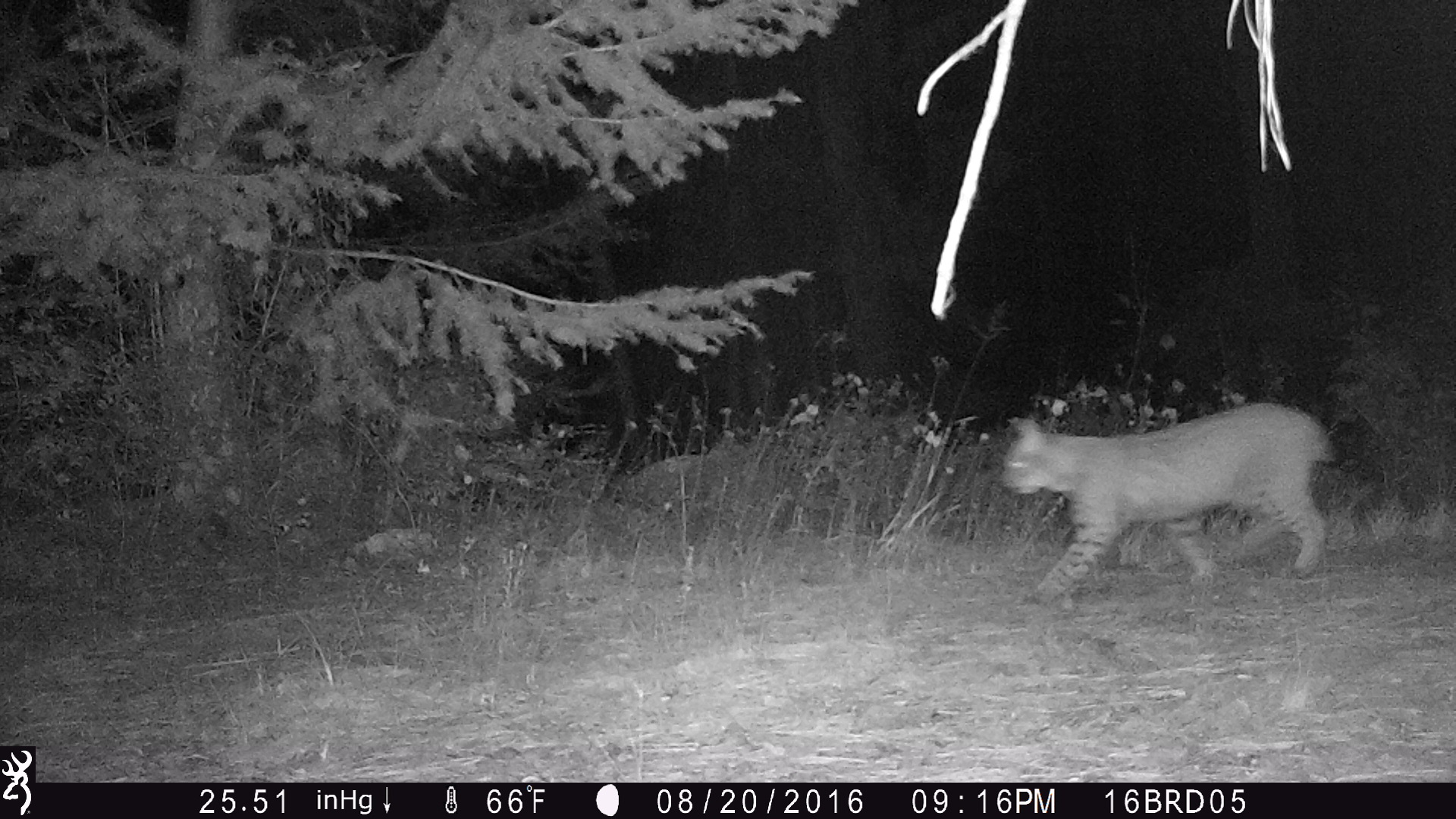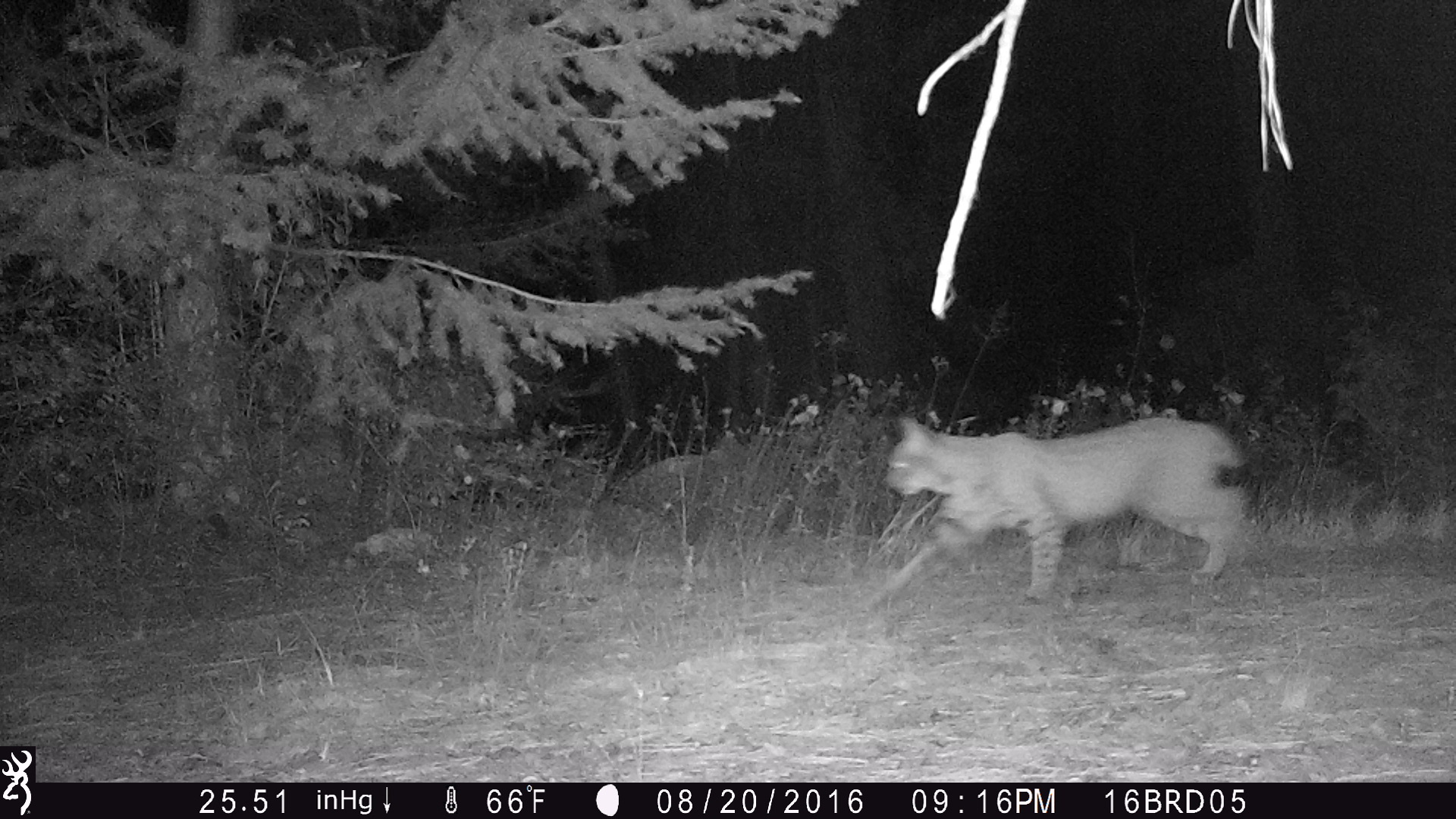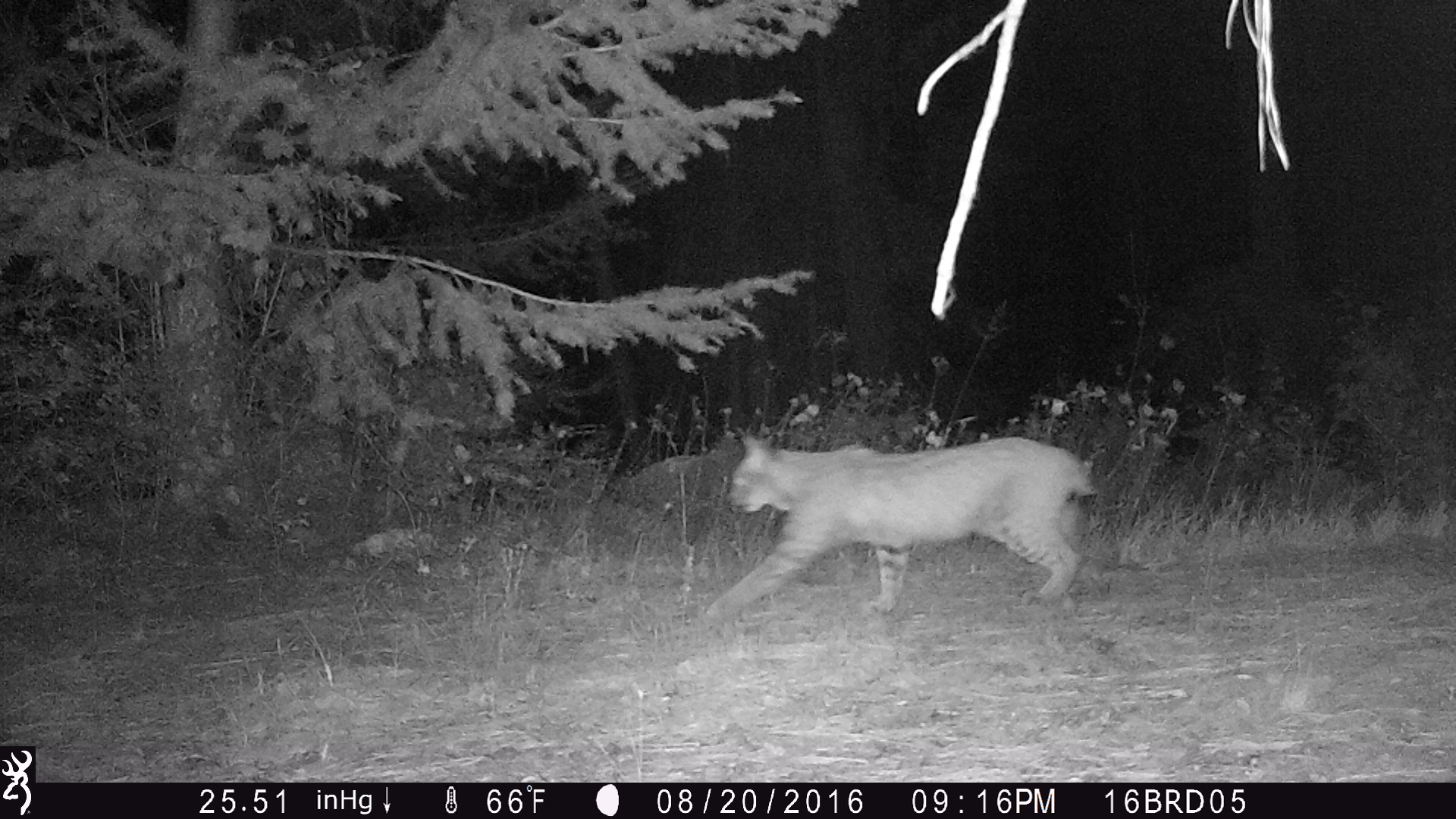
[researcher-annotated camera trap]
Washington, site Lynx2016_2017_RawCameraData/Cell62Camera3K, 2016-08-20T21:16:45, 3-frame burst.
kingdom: Animalia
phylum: Chordata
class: Mammalia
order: Carnivora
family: Felidae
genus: Lynx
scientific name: Lynx rufus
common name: bobcat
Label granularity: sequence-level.